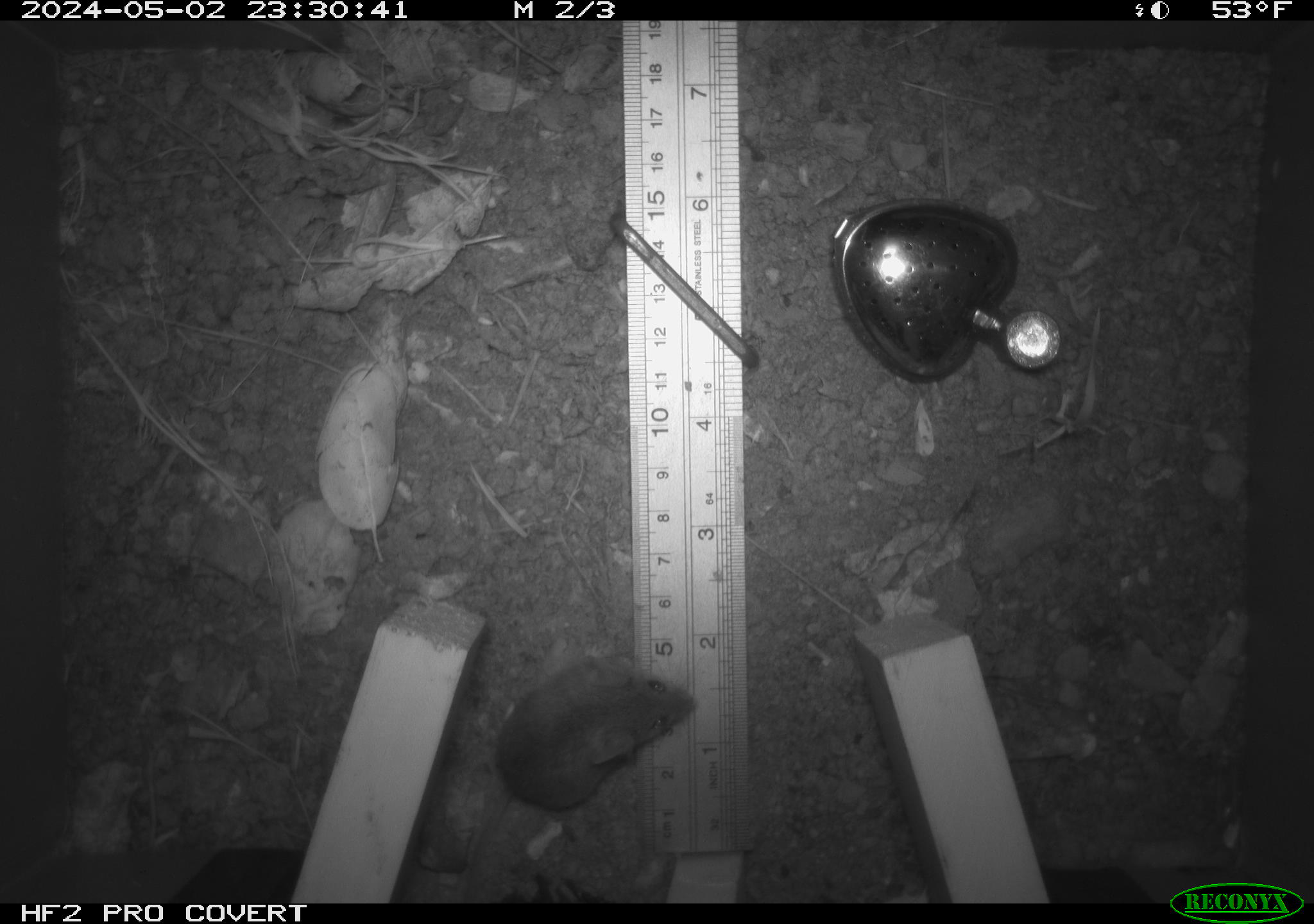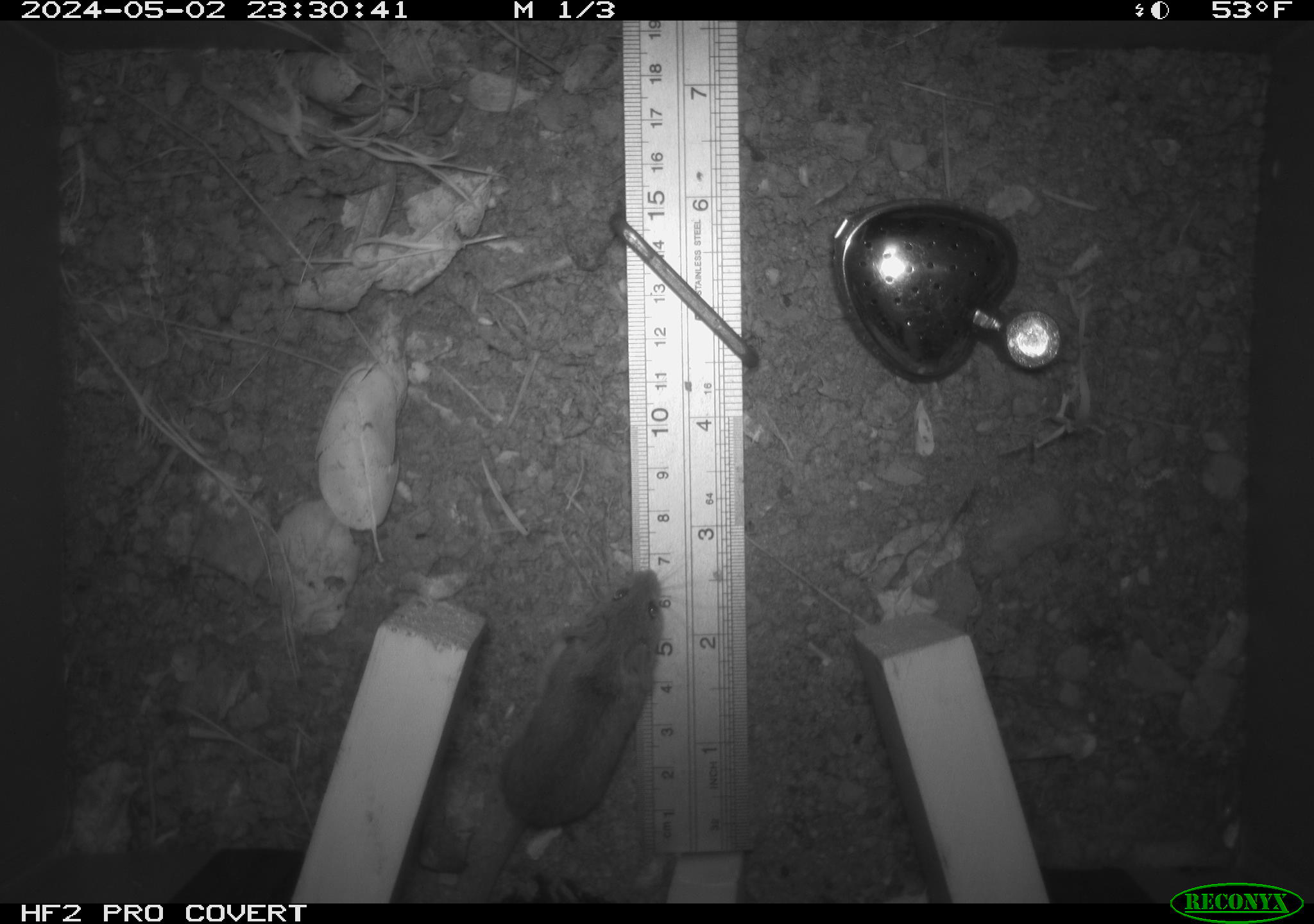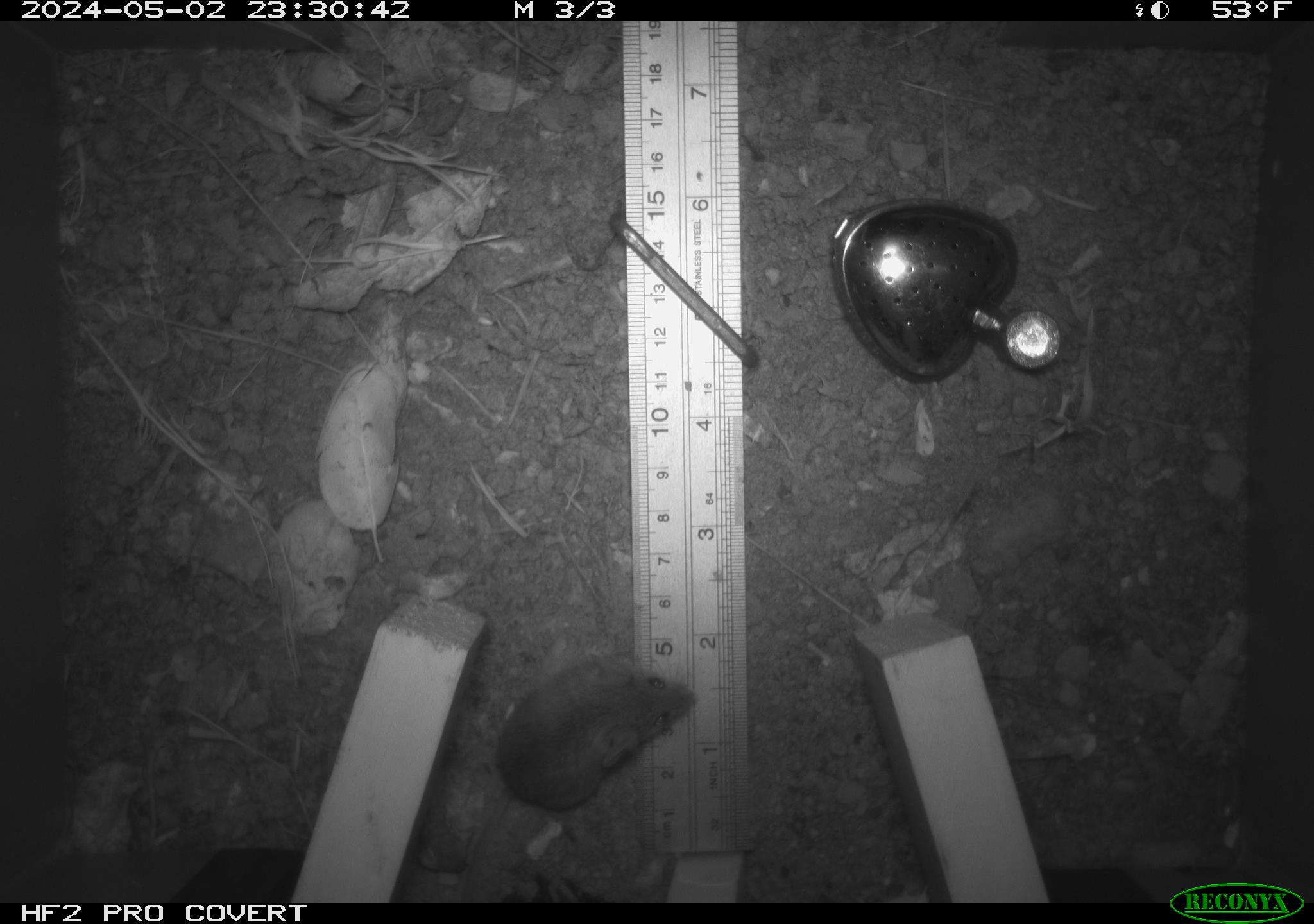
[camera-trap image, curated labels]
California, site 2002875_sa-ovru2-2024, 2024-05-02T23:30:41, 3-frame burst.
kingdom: Animalia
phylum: Chordata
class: Mammalia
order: Rodentia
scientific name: Rodentia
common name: rodent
Rodent (Rodentia).